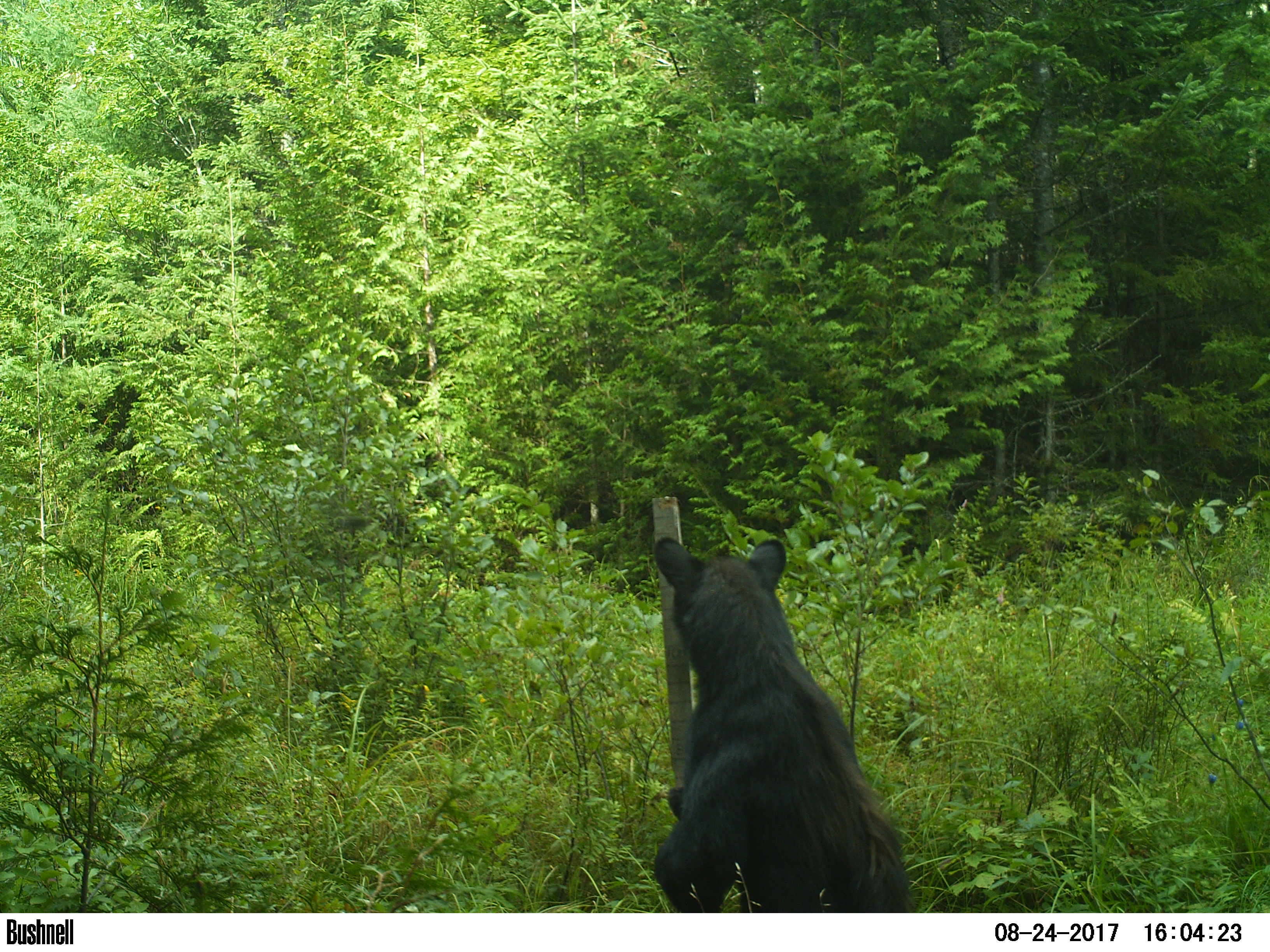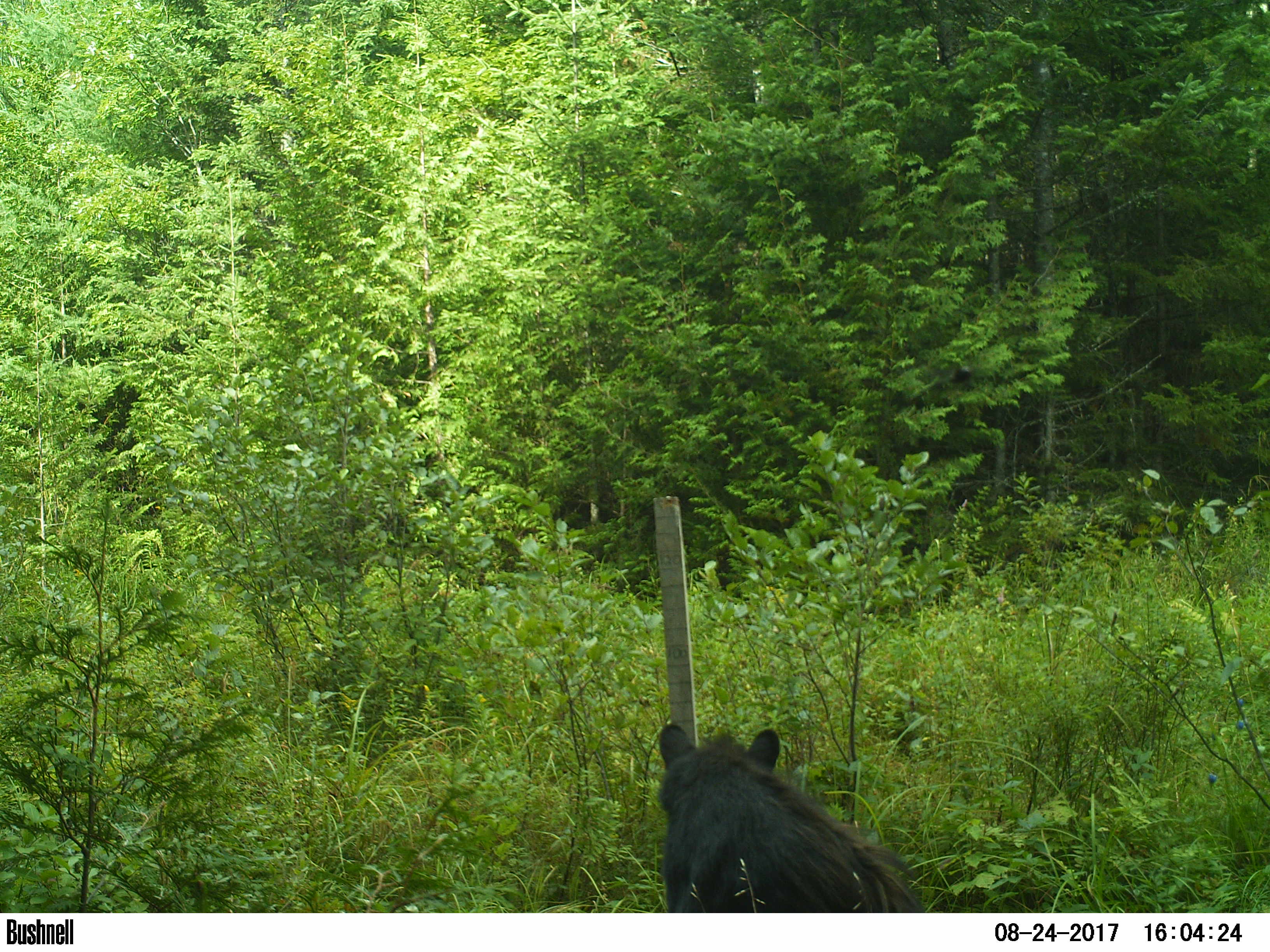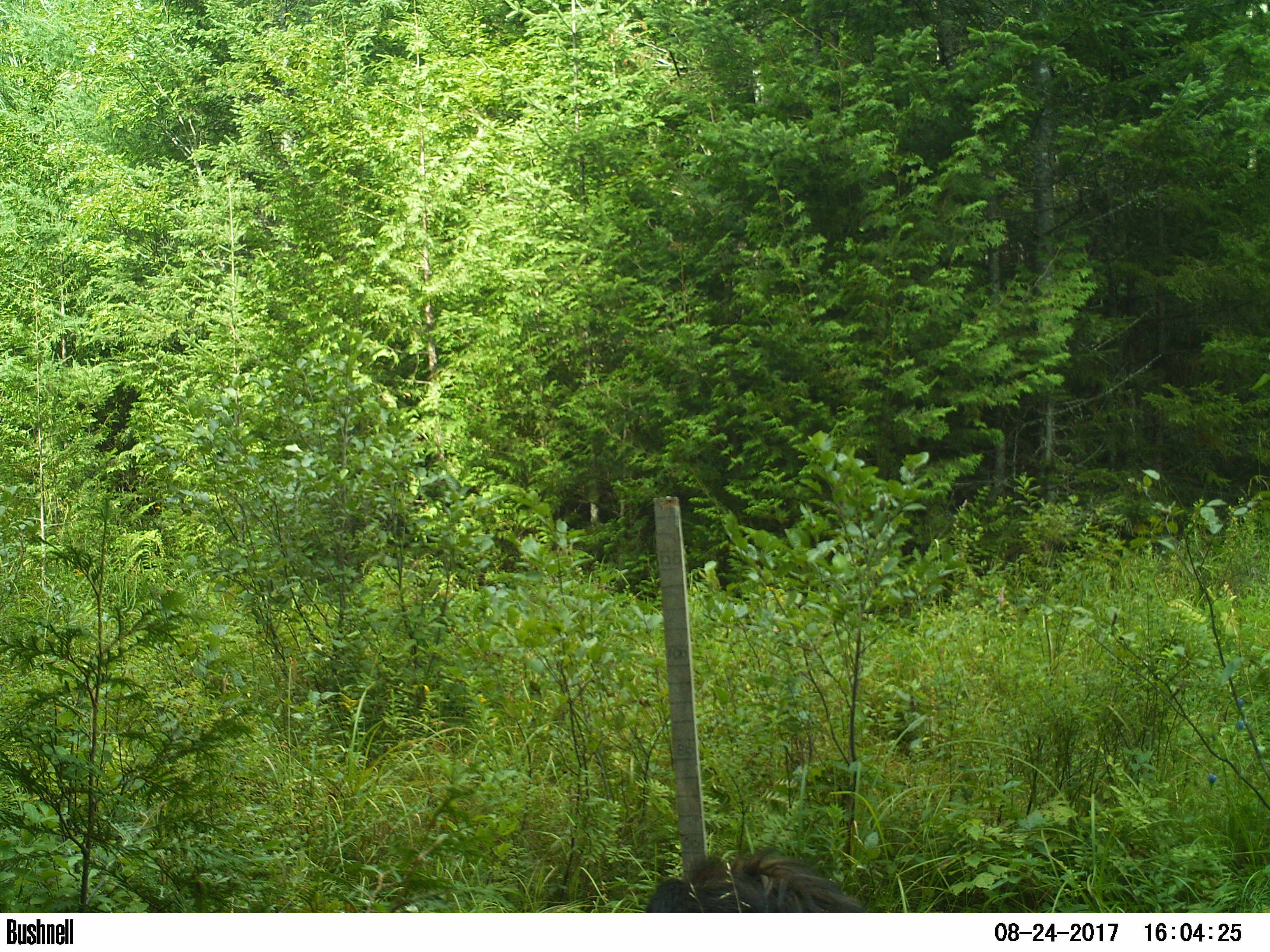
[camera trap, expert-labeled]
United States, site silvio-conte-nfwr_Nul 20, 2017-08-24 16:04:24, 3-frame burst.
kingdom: Animalia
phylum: Chordata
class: Mammalia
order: Carnivora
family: Ursidae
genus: Ursus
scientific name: Ursus americanus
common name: black bear